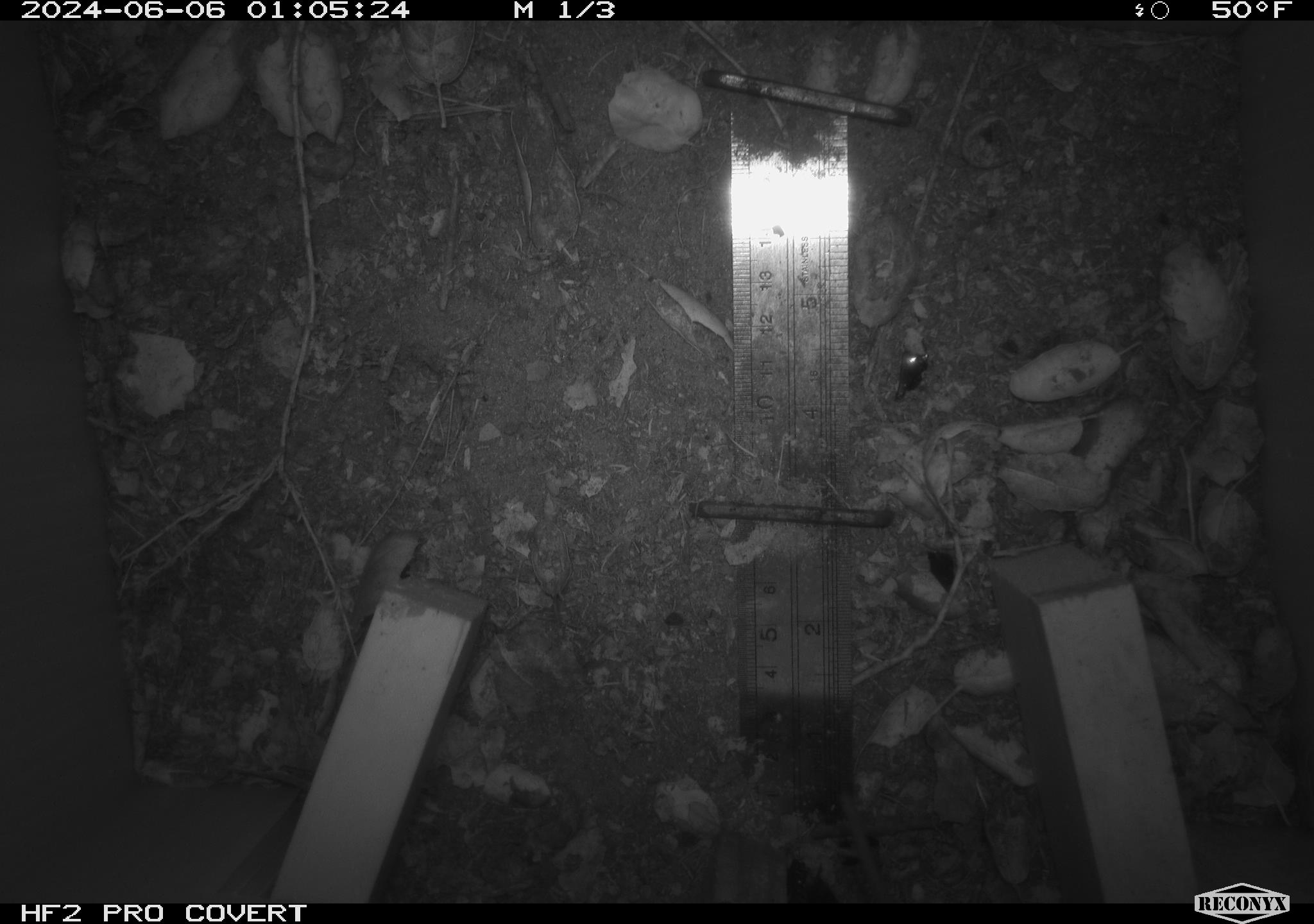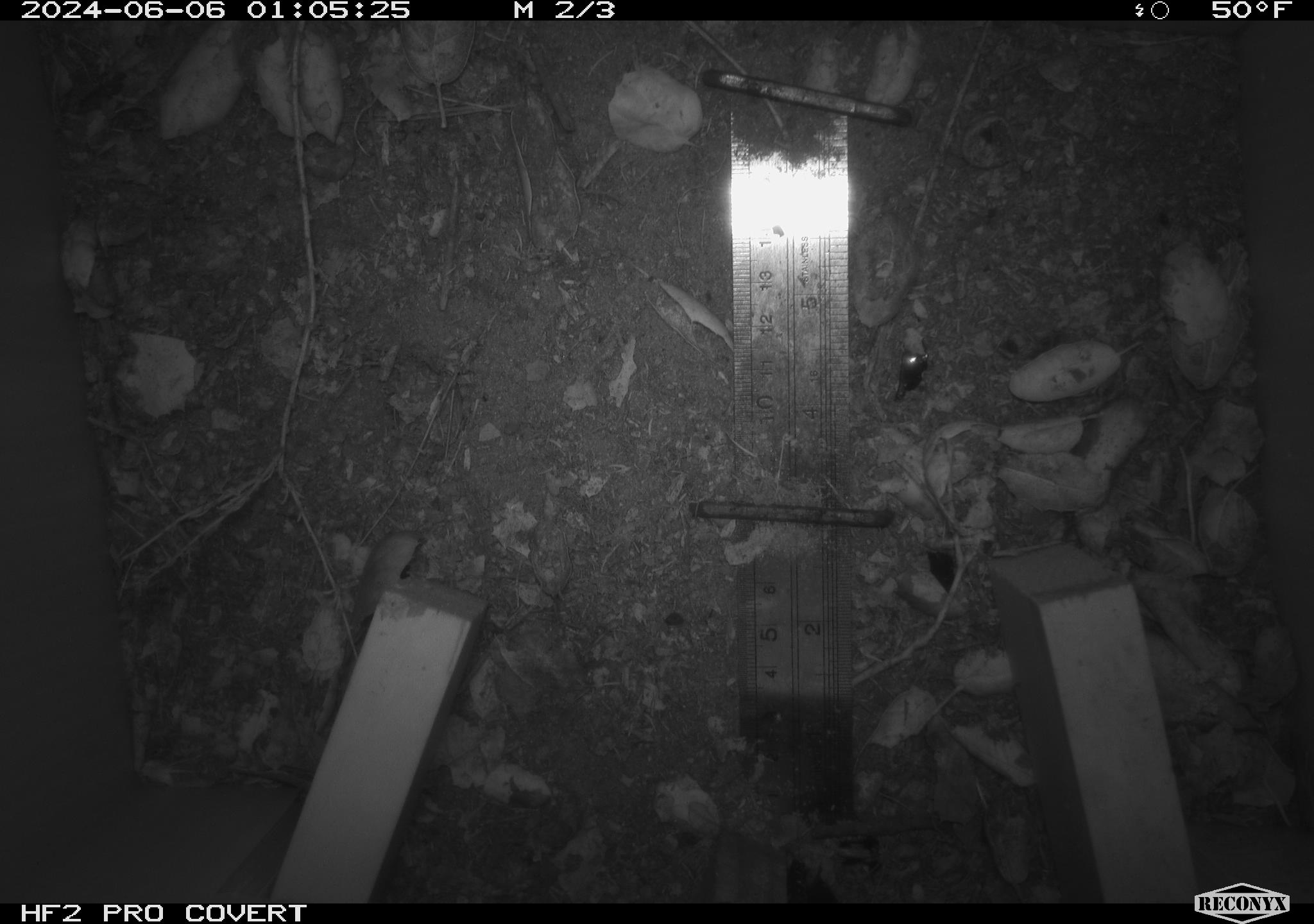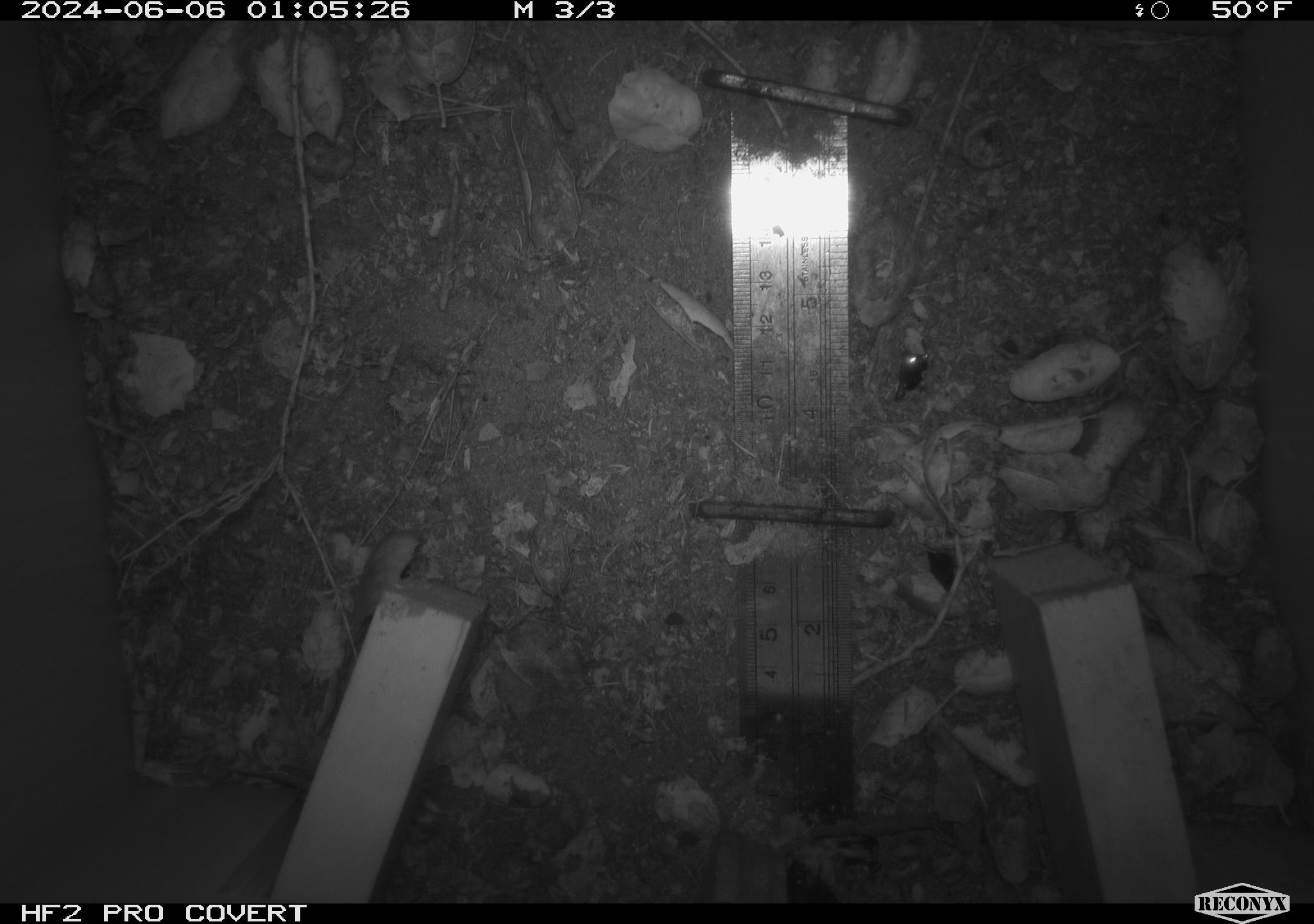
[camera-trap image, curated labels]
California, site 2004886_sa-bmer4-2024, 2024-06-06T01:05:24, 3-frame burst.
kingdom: Animalia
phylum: Chordata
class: Mammalia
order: Rodentia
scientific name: Rodentia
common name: woodrat or rat or mouse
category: woodrat or rat or mouse species